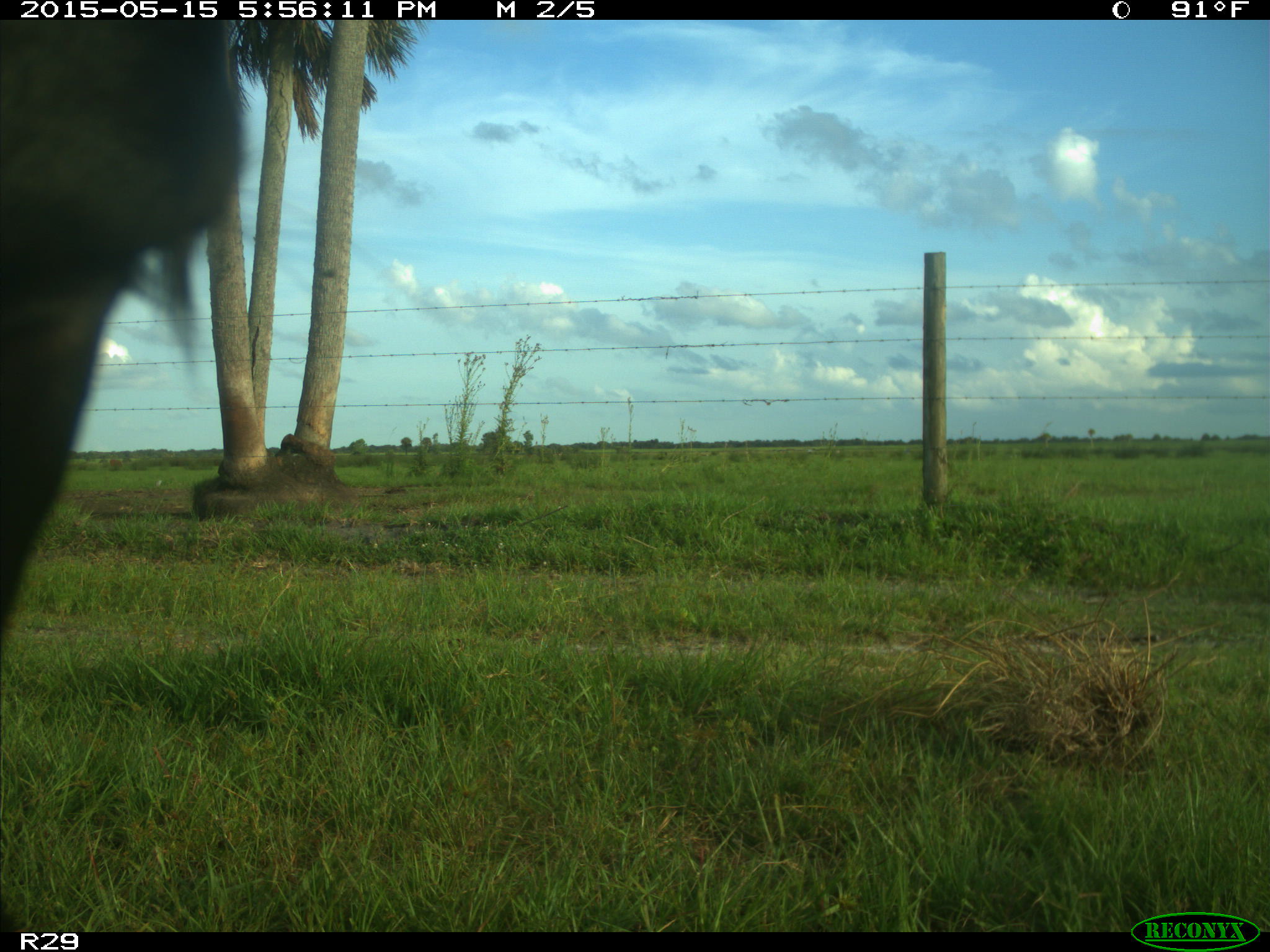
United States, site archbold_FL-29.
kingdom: Animalia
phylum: Chordata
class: Mammalia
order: Artiodactyla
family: Bovidae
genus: Bos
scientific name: Bos taurus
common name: domestic cow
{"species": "Bos taurus (domestic cow)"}